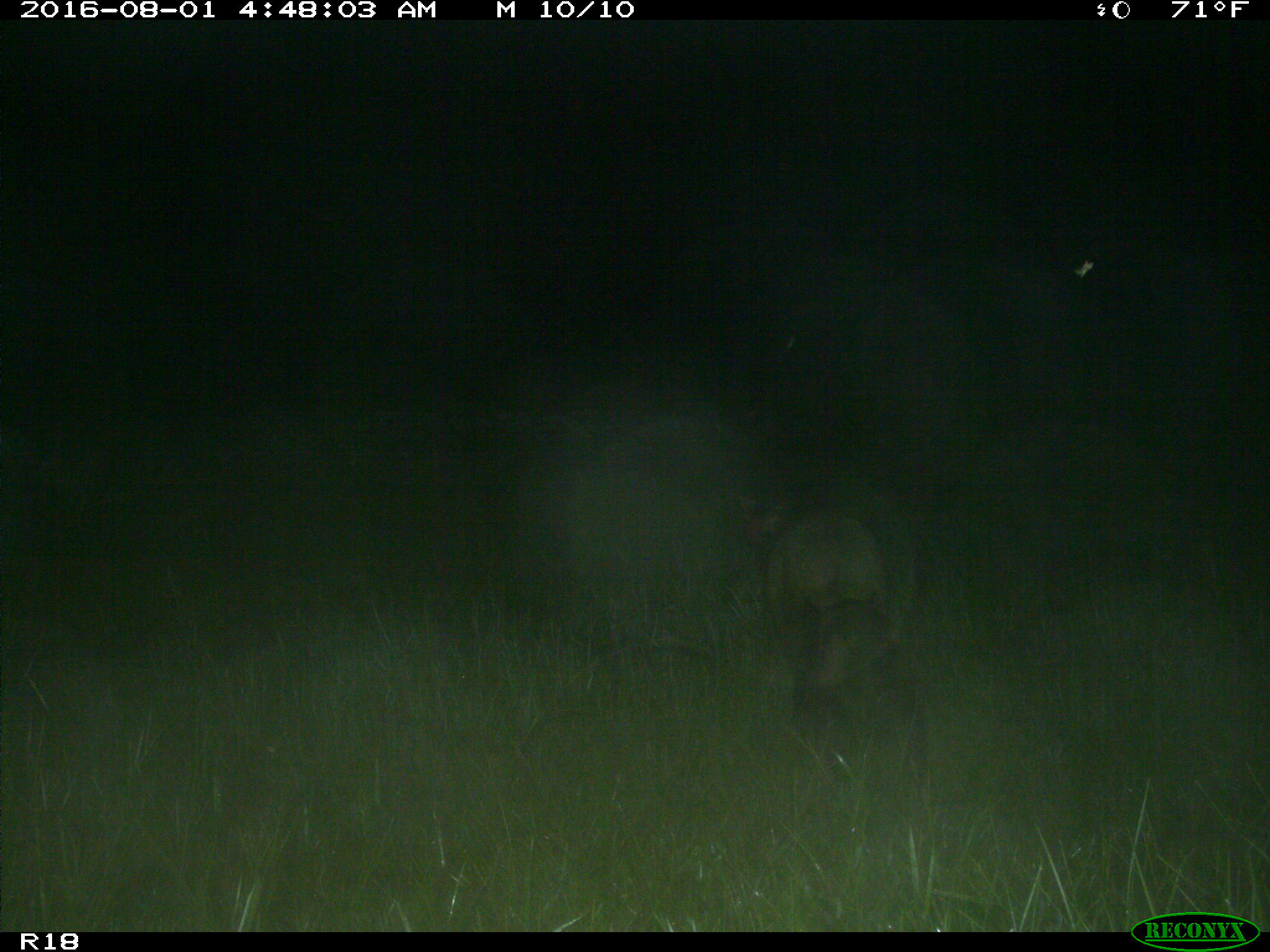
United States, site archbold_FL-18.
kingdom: Animalia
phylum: Chordata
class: Mammalia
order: Artiodactyla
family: Suidae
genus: Sus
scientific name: Sus scrofa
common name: wild boar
Sus scrofa (wild boar).